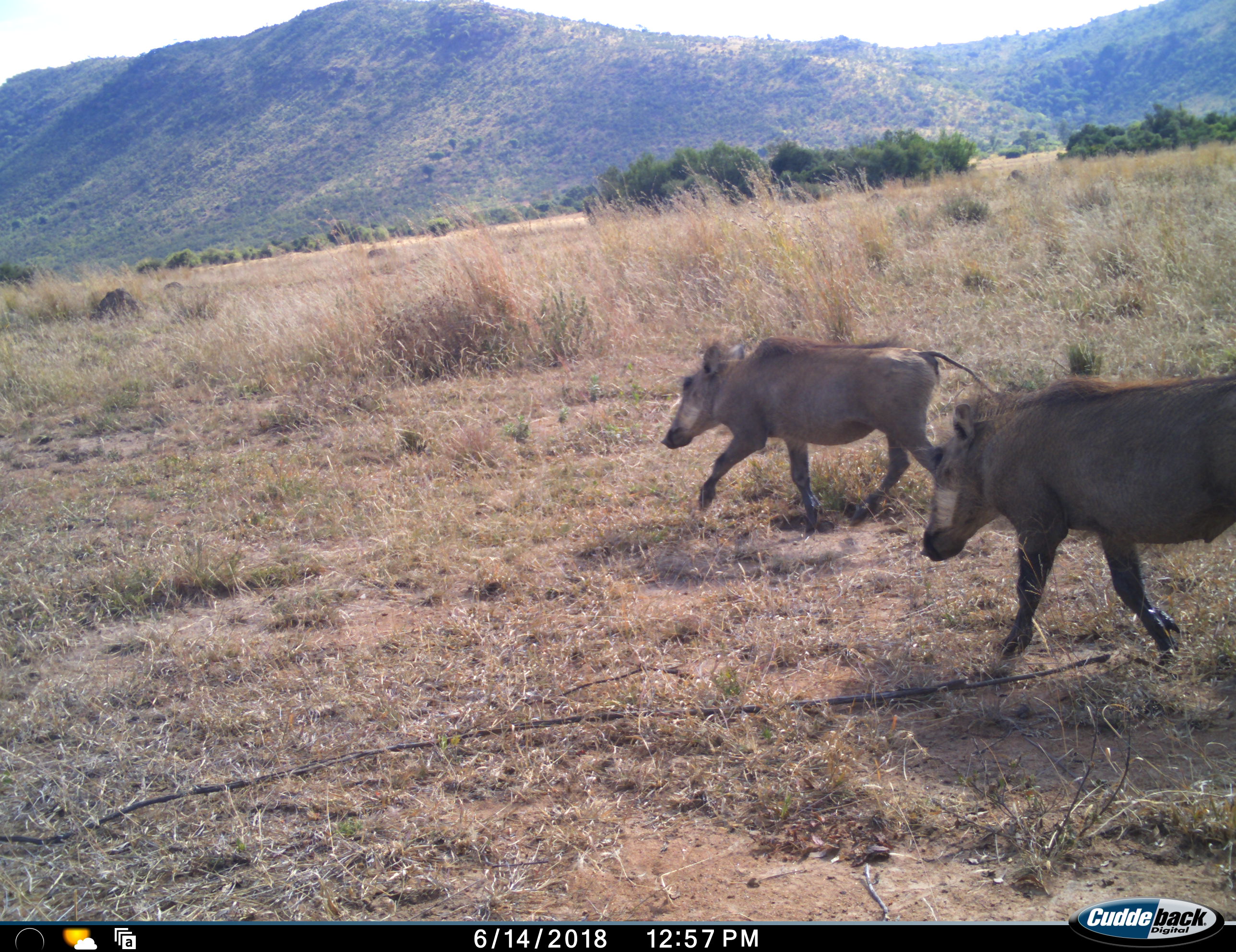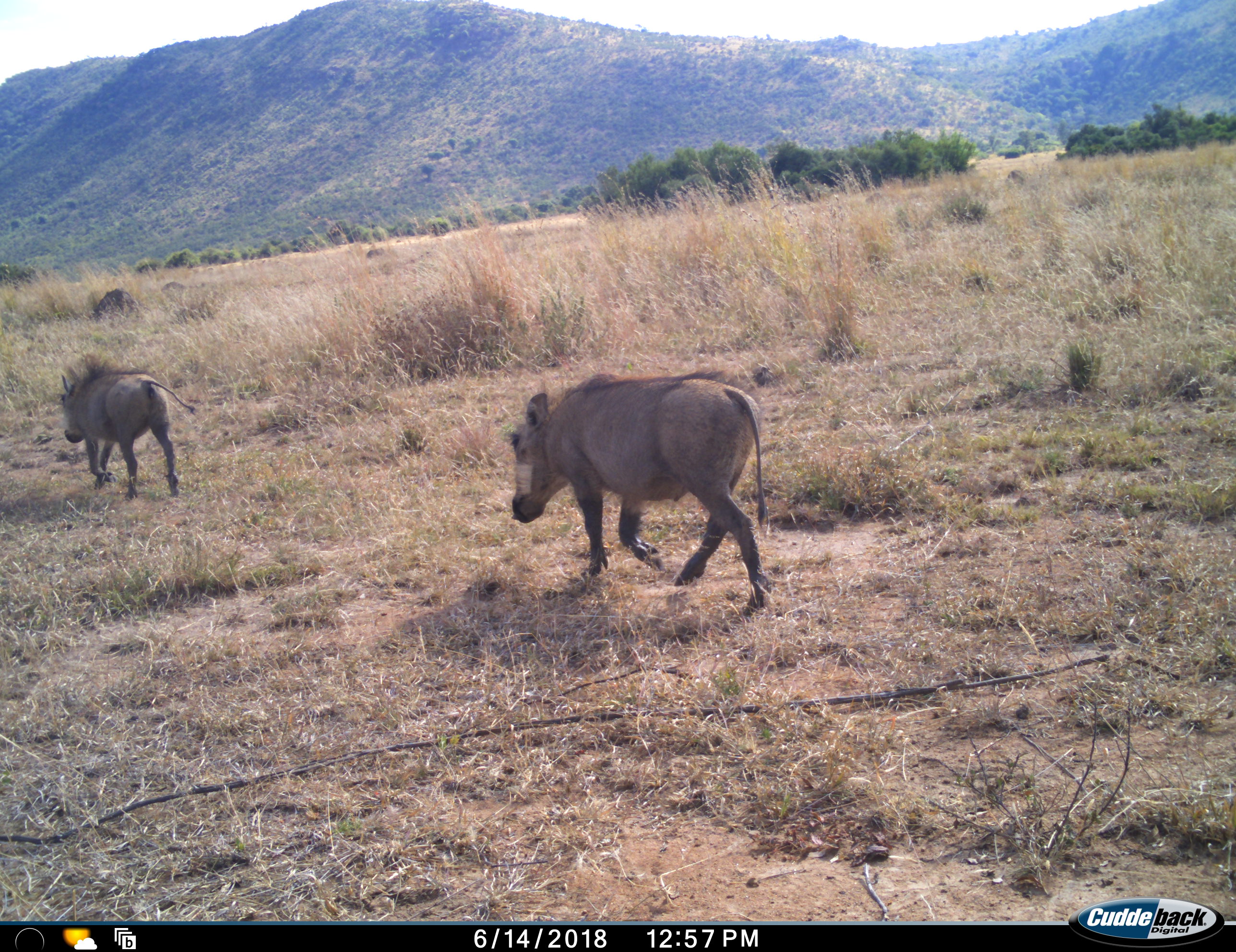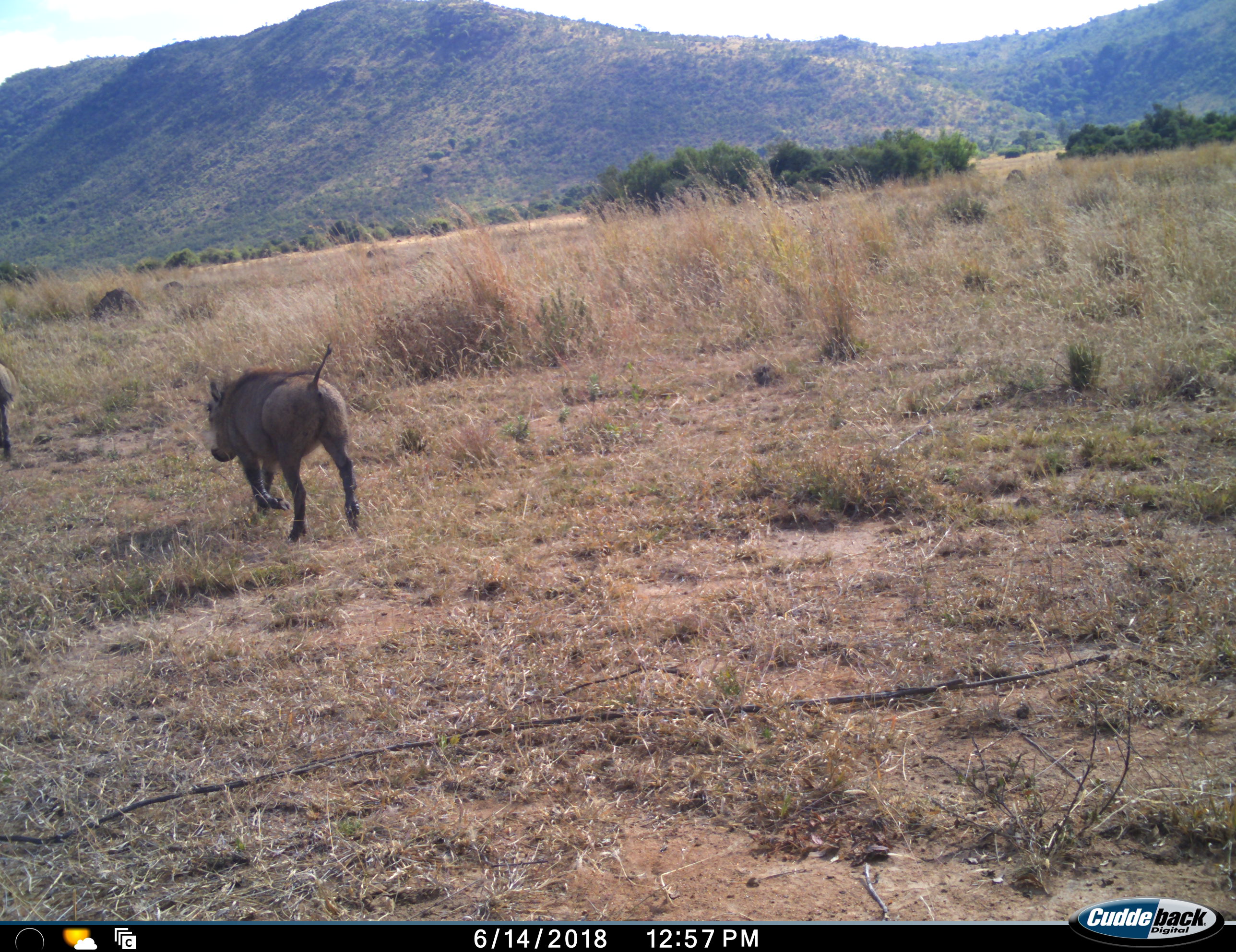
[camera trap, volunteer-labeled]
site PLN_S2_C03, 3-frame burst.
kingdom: Animalia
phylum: Chordata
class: Mammalia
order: Artiodactyla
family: Suidae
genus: Phacochoerus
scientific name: Phacochoerus africanus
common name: warthog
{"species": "warthog (Phacochoerus africanus)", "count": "2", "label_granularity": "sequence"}